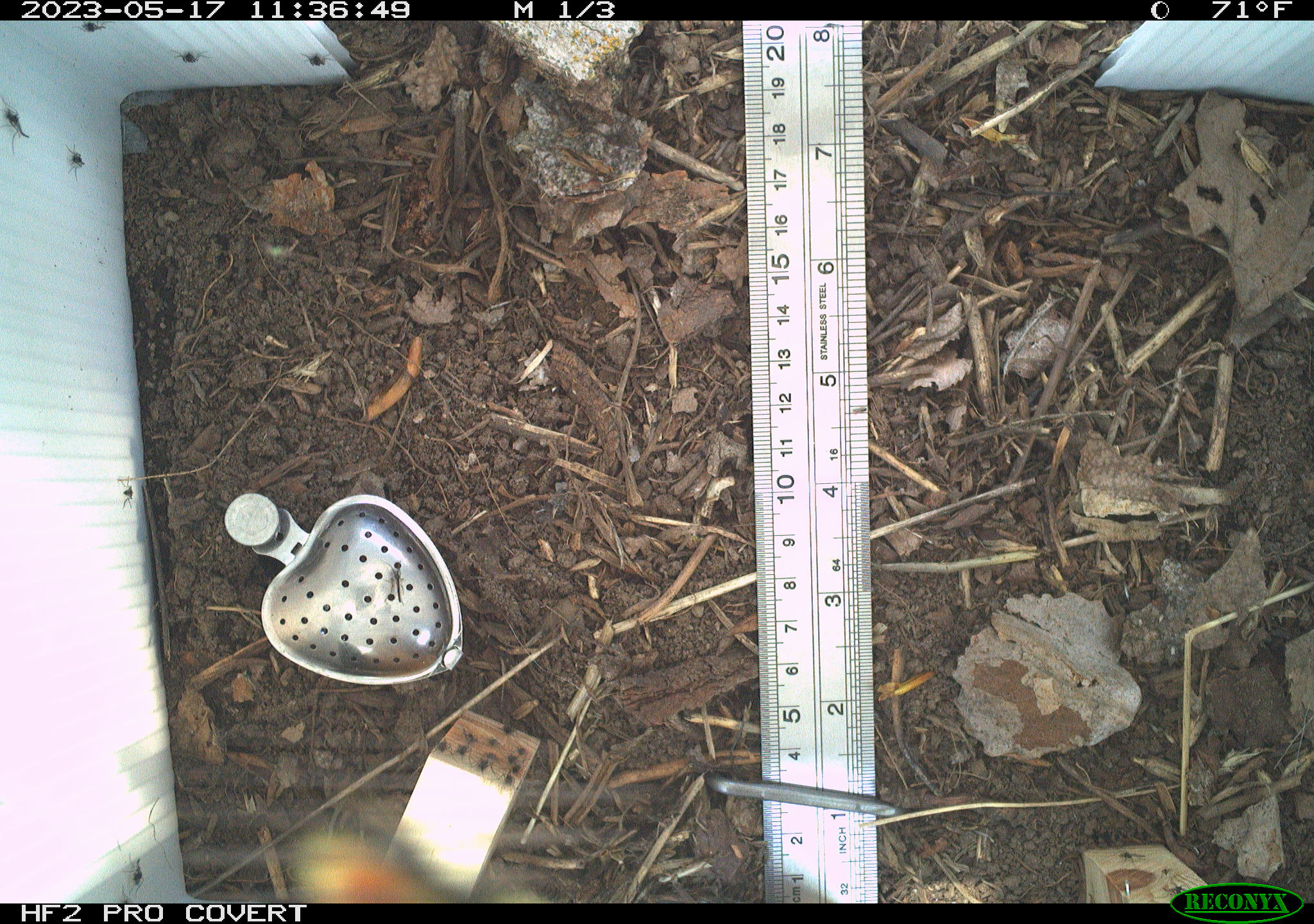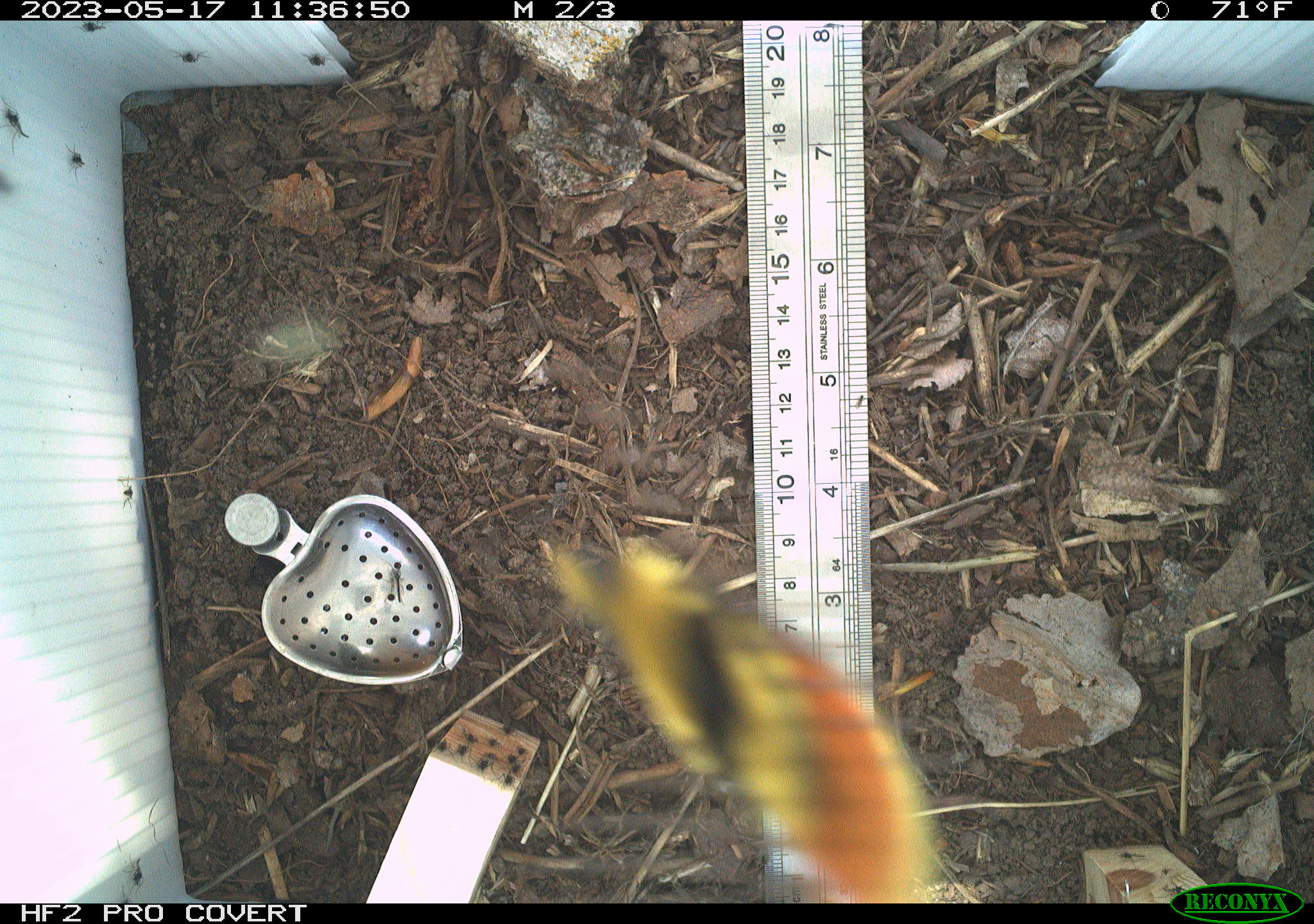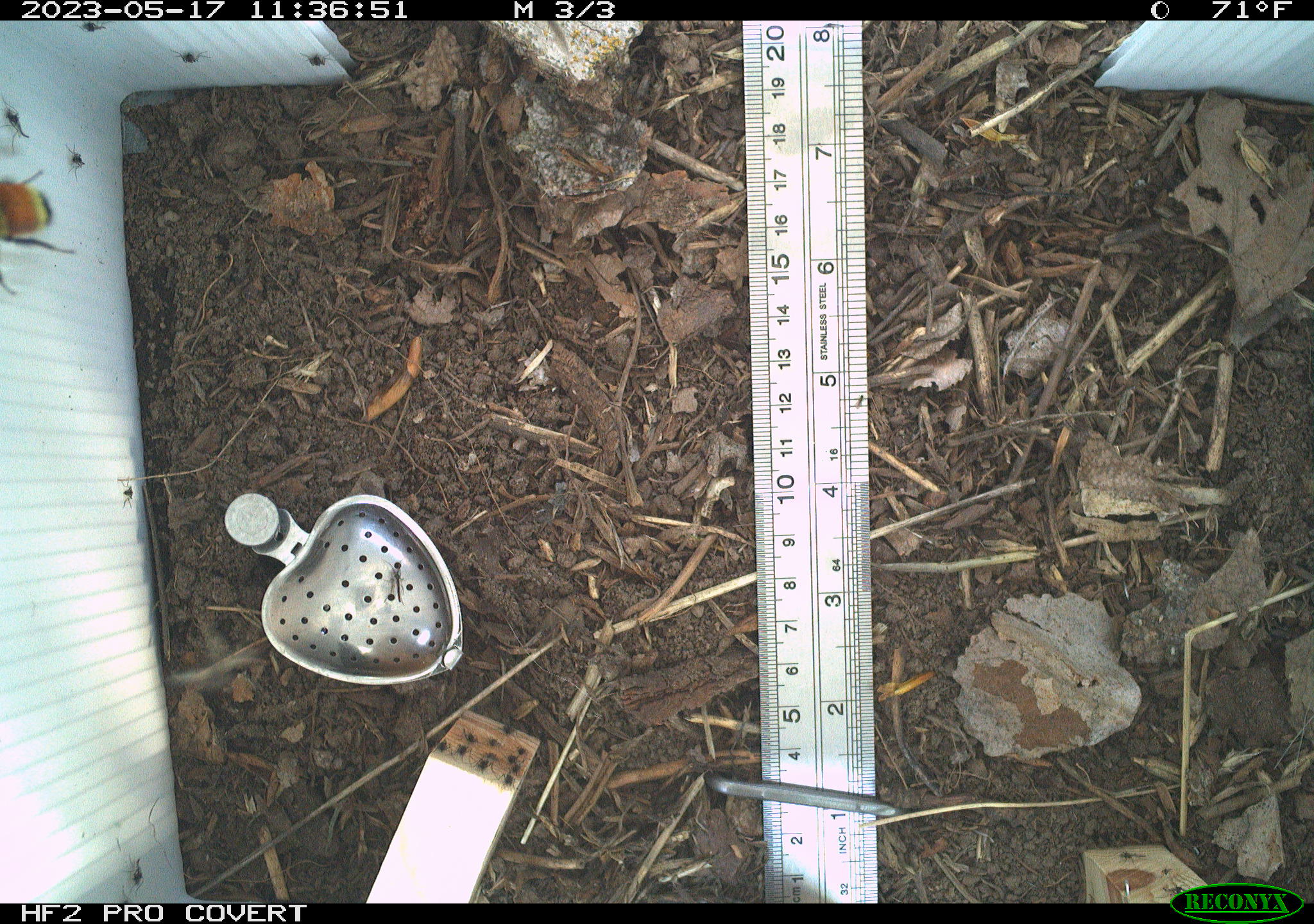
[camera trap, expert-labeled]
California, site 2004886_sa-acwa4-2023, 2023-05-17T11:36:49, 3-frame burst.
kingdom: Animalia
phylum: Arthropoda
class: Insecta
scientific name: Insecta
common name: insect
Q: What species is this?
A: Insect (Insecta).